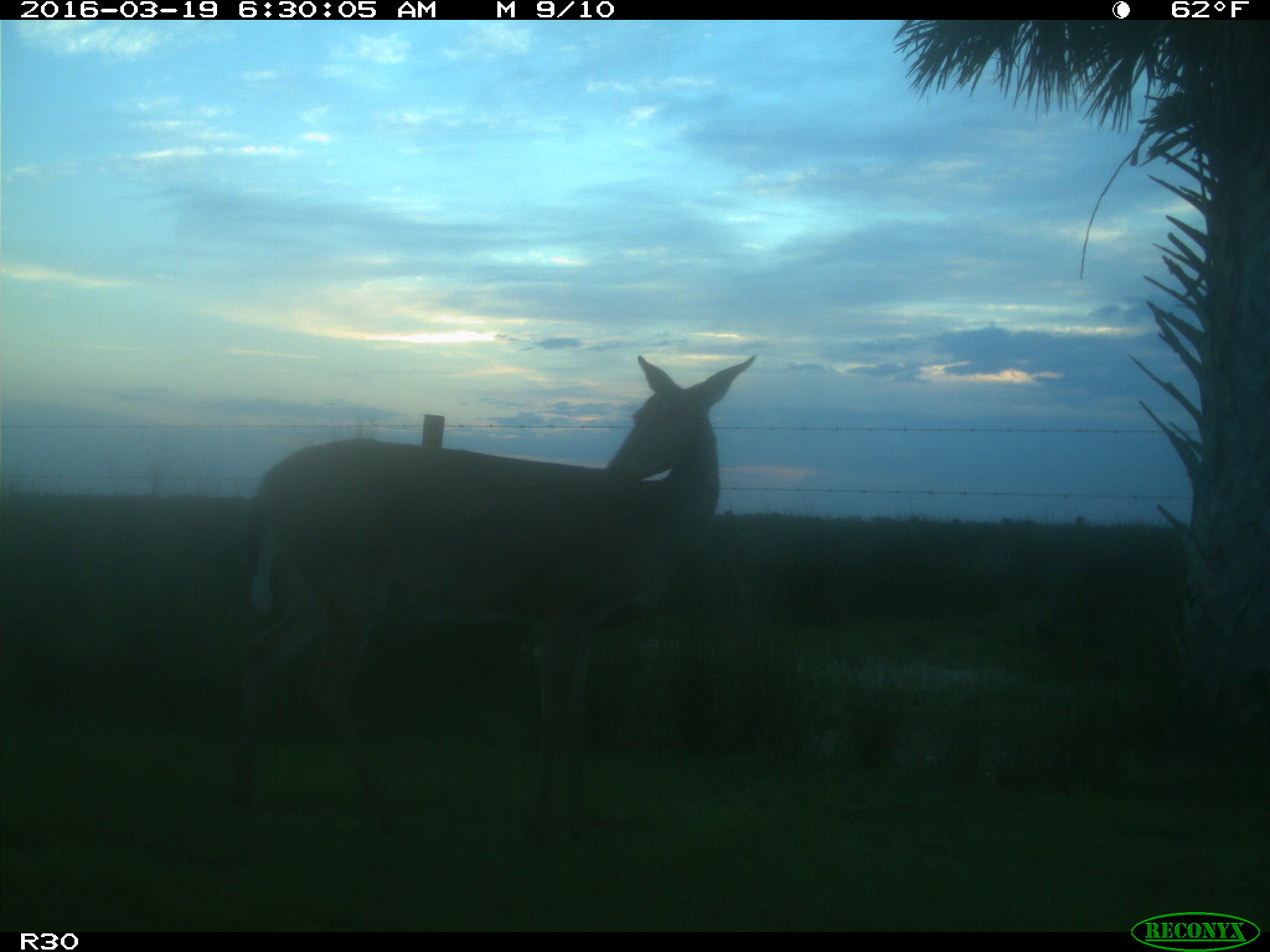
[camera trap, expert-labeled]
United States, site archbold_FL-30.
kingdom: Animalia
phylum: Chordata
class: Mammalia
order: Artiodactyla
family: Cervidae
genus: Odocoileus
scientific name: Odocoileus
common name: deer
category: unidentified deer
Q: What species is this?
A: Unidentified deer (deer) (Odocoileus).